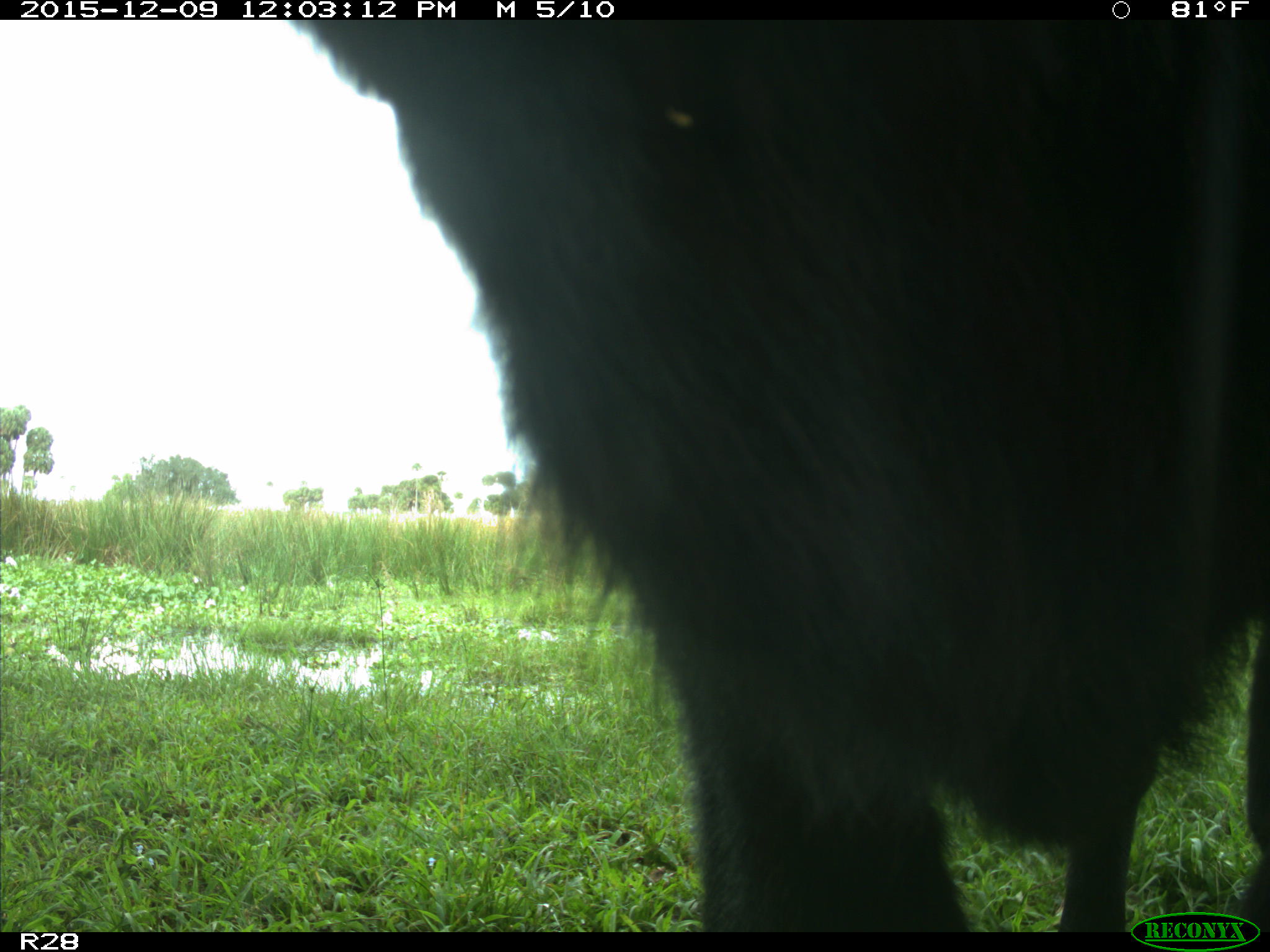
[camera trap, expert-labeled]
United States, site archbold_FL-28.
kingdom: Animalia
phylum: Chordata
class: Mammalia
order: Artiodactyla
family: Bovidae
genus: Bos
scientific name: Bos taurus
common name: domestic cow